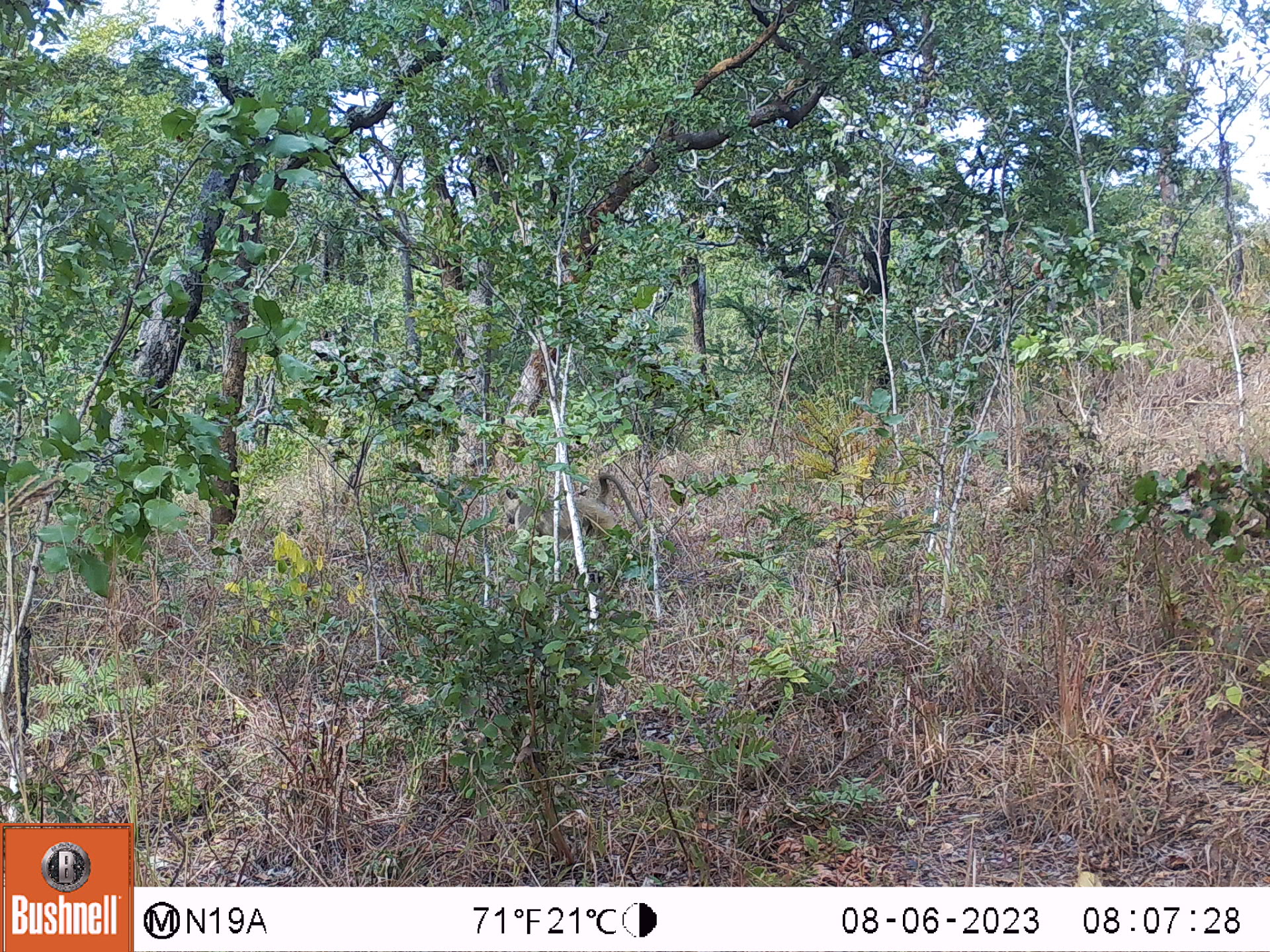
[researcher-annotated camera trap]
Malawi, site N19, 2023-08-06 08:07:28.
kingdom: Animalia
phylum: Chordata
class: Mammalia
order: Primates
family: Cercopithecidae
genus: Papio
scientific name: Papio cynocephalus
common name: yellow baboon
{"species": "yellow baboon (Papio cynocephalus)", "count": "1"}